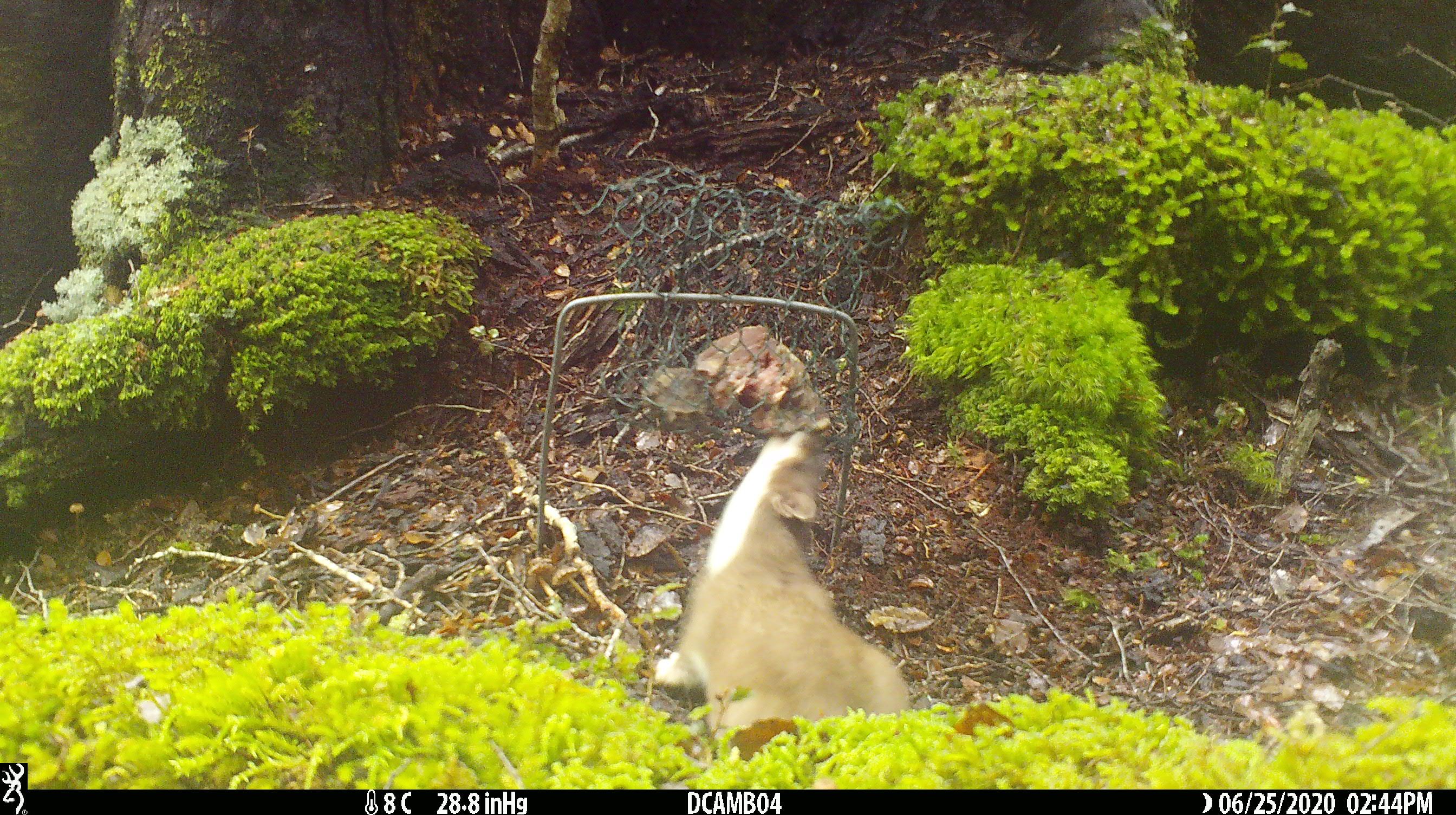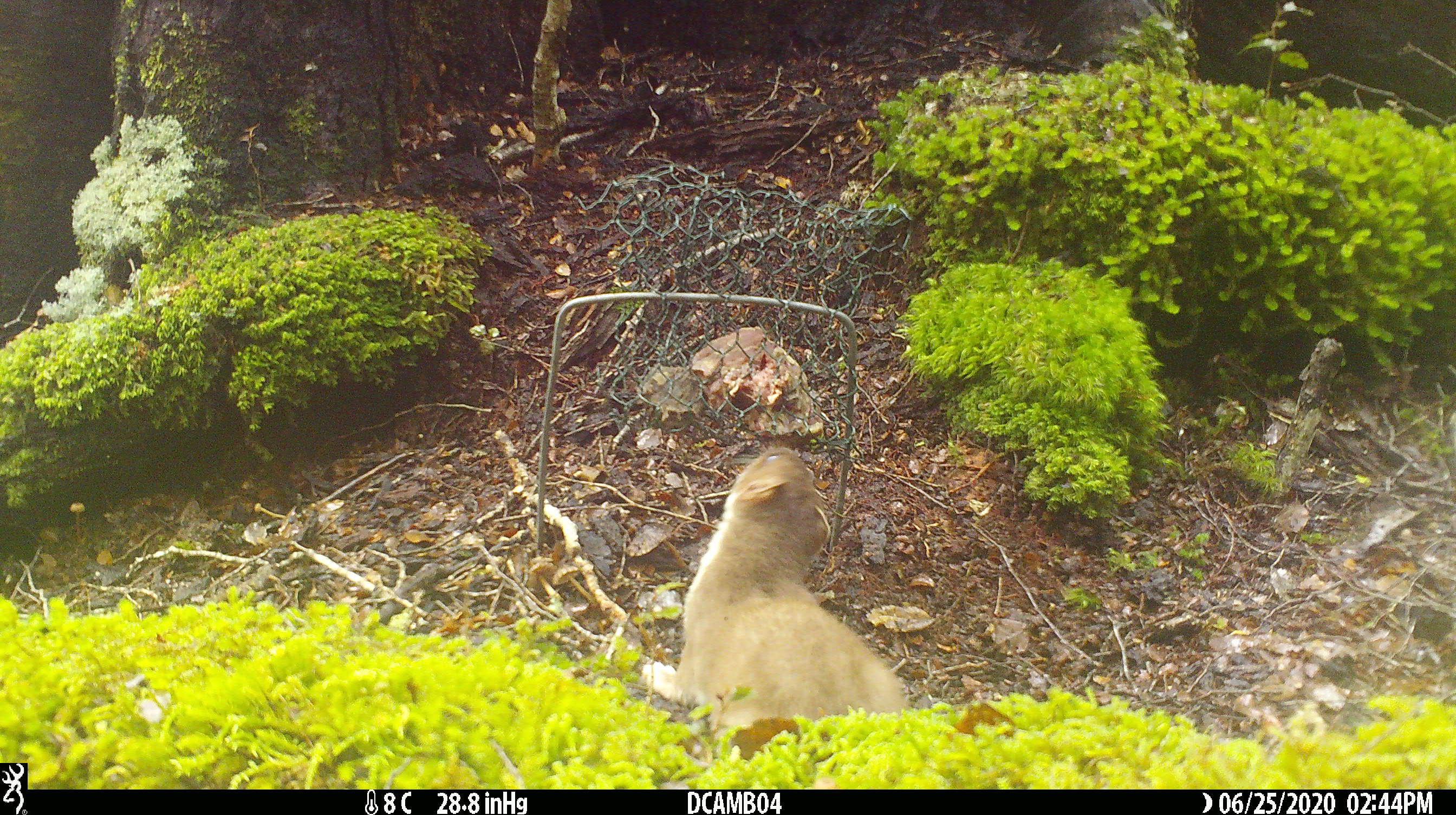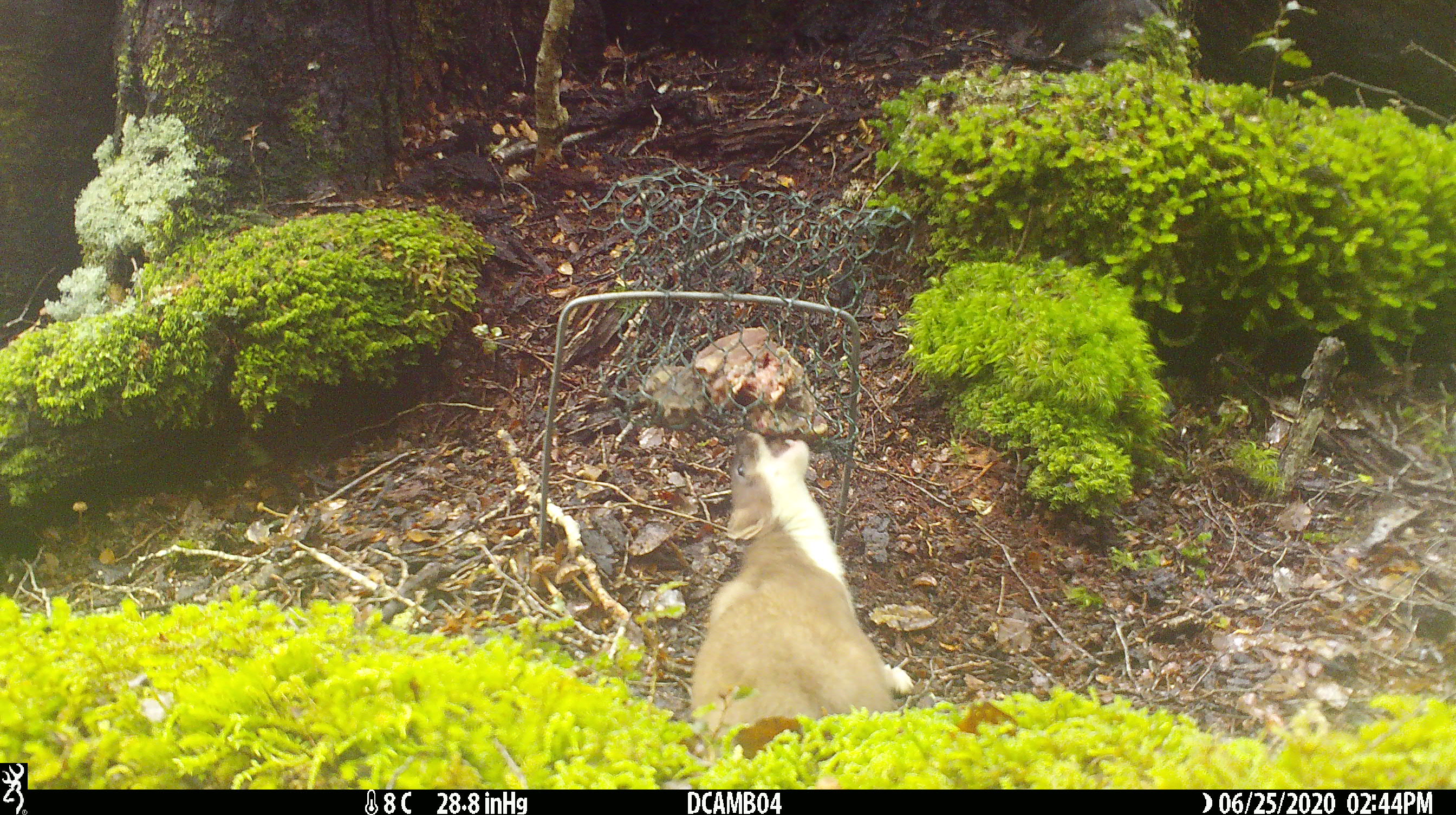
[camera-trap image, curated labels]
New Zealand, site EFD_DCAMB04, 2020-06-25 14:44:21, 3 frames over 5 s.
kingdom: Animalia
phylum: Chordata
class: Mammalia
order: Carnivora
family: Mustelidae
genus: Mustela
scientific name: Mustela erminea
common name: stoat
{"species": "stoat (Mustela erminea)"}